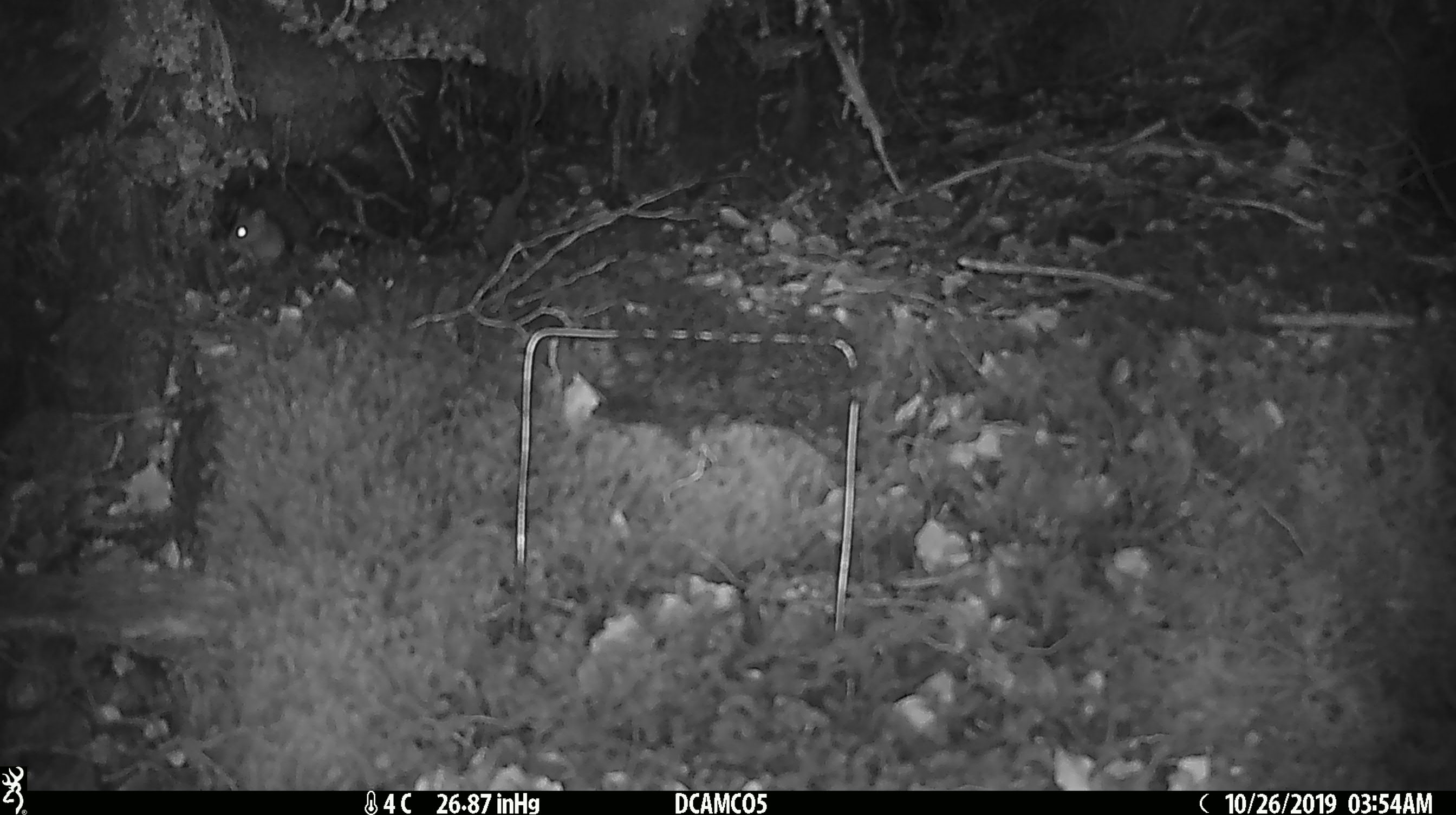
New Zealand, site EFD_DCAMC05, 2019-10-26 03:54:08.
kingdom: Animalia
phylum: Chordata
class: Mammalia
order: Rodentia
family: Muridae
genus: Mus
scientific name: Mus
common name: mouse